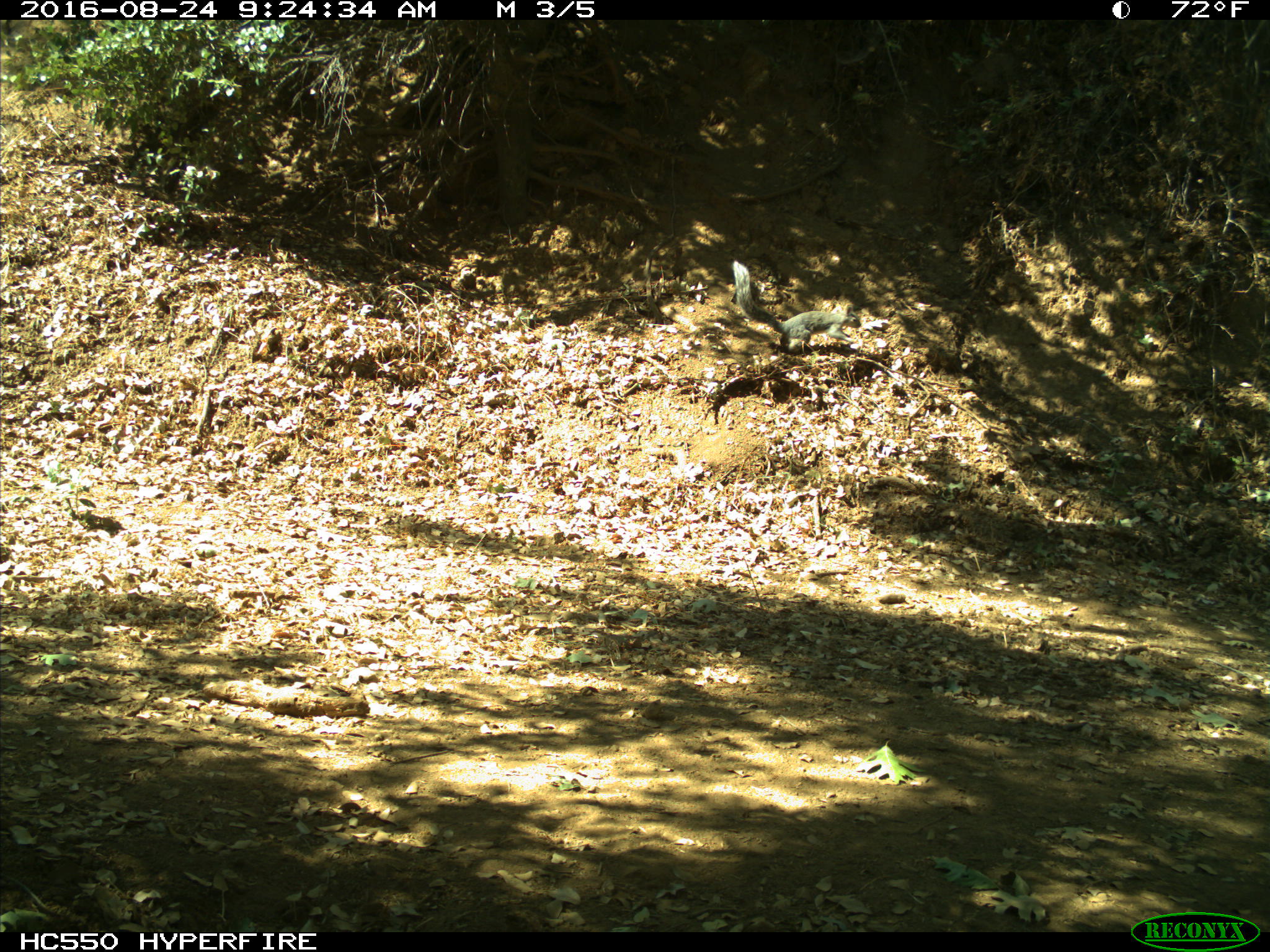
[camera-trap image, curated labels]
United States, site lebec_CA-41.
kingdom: Animalia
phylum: Chordata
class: Mammalia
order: Rodentia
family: Sciuridae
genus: Sciurus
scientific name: Sciurus carolinensis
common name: eastern gray squirrel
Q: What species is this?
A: Sciurus carolinensis (eastern gray squirrel).